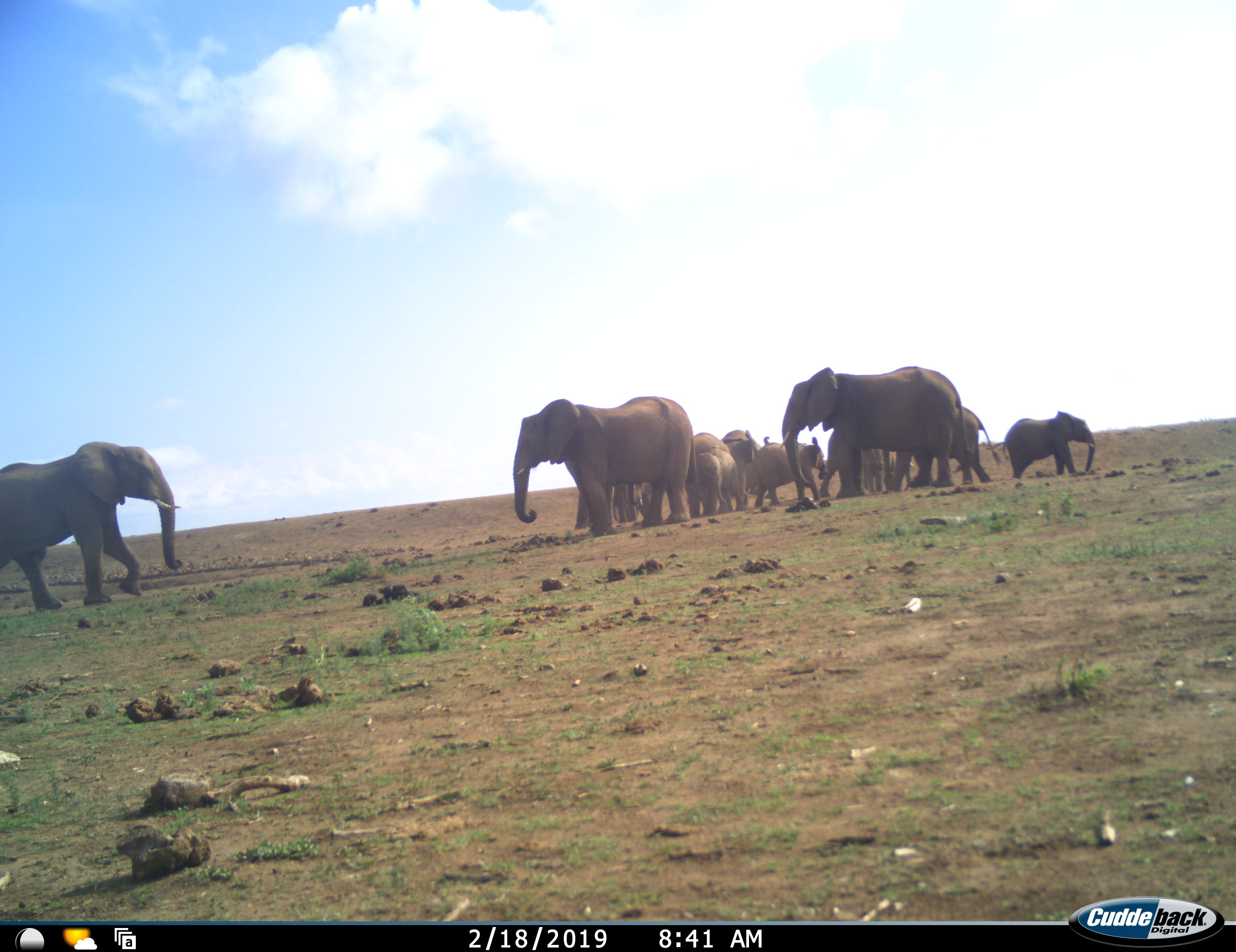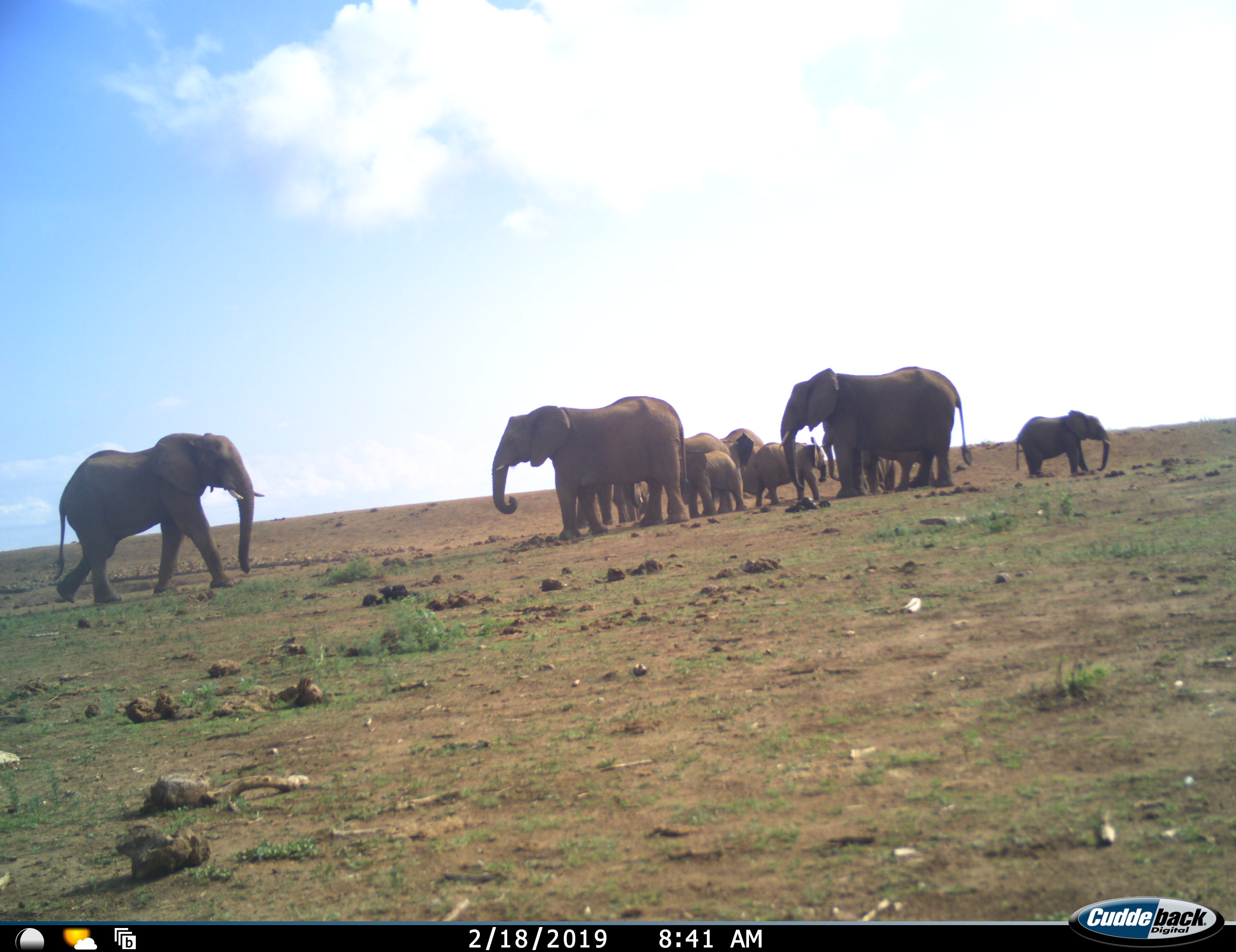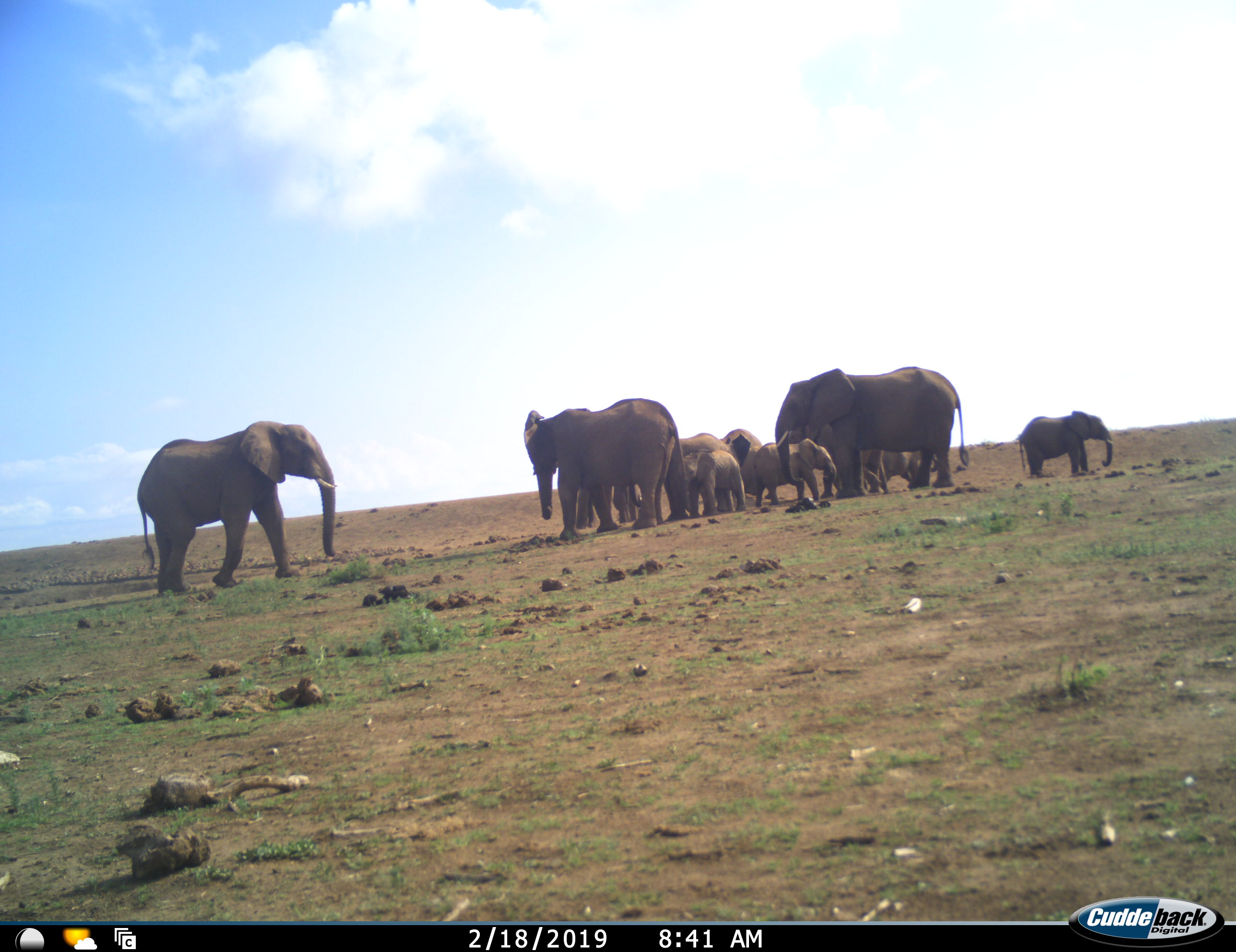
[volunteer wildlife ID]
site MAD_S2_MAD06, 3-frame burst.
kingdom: Animalia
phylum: Chordata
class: Mammalia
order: Proboscidea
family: Elephantidae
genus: Loxodonta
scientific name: Loxodonta africana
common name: african bush elephant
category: elephant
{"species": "elephant (african bush elephant) (Loxodonta africana)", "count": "11-50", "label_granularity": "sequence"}